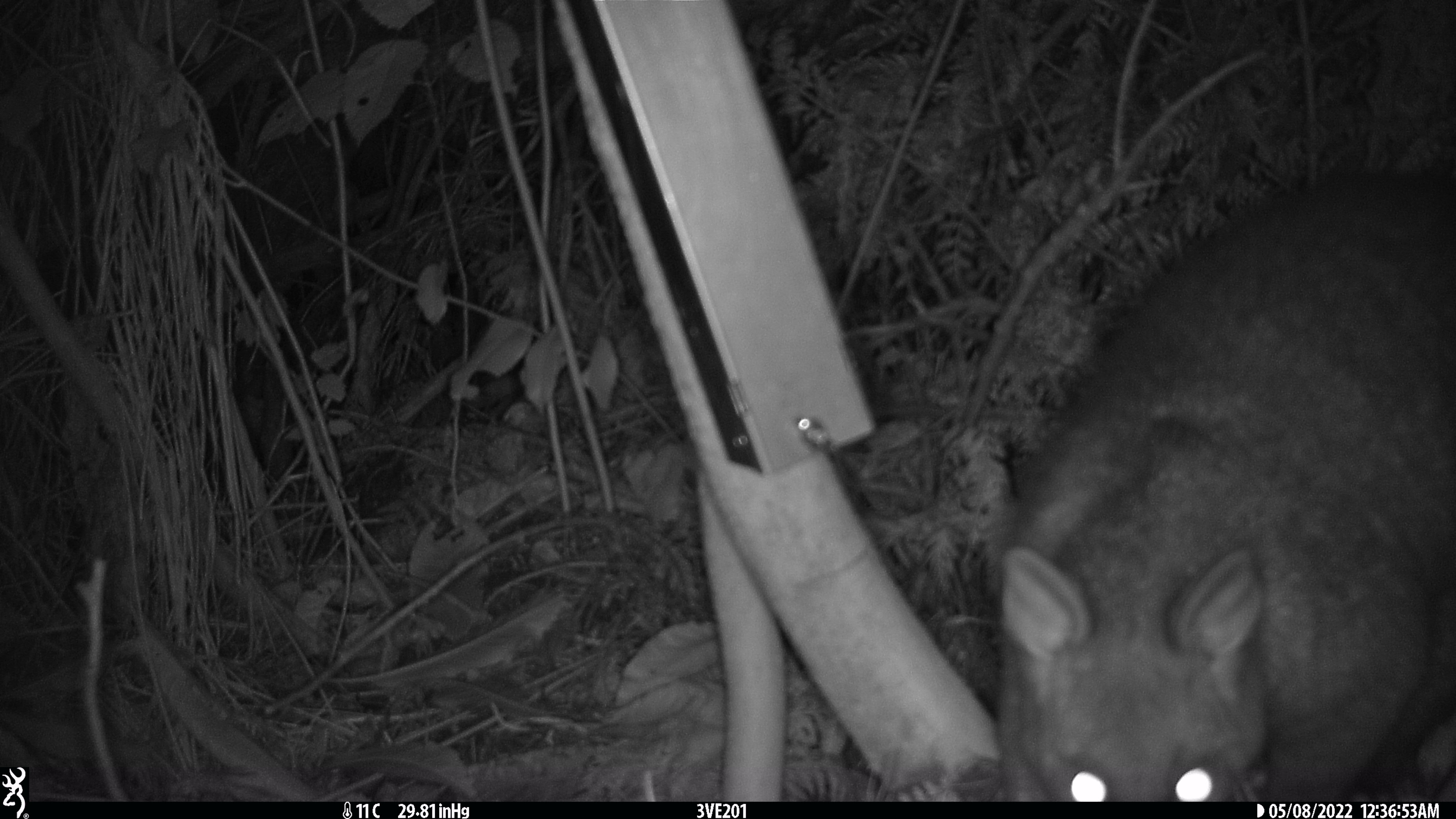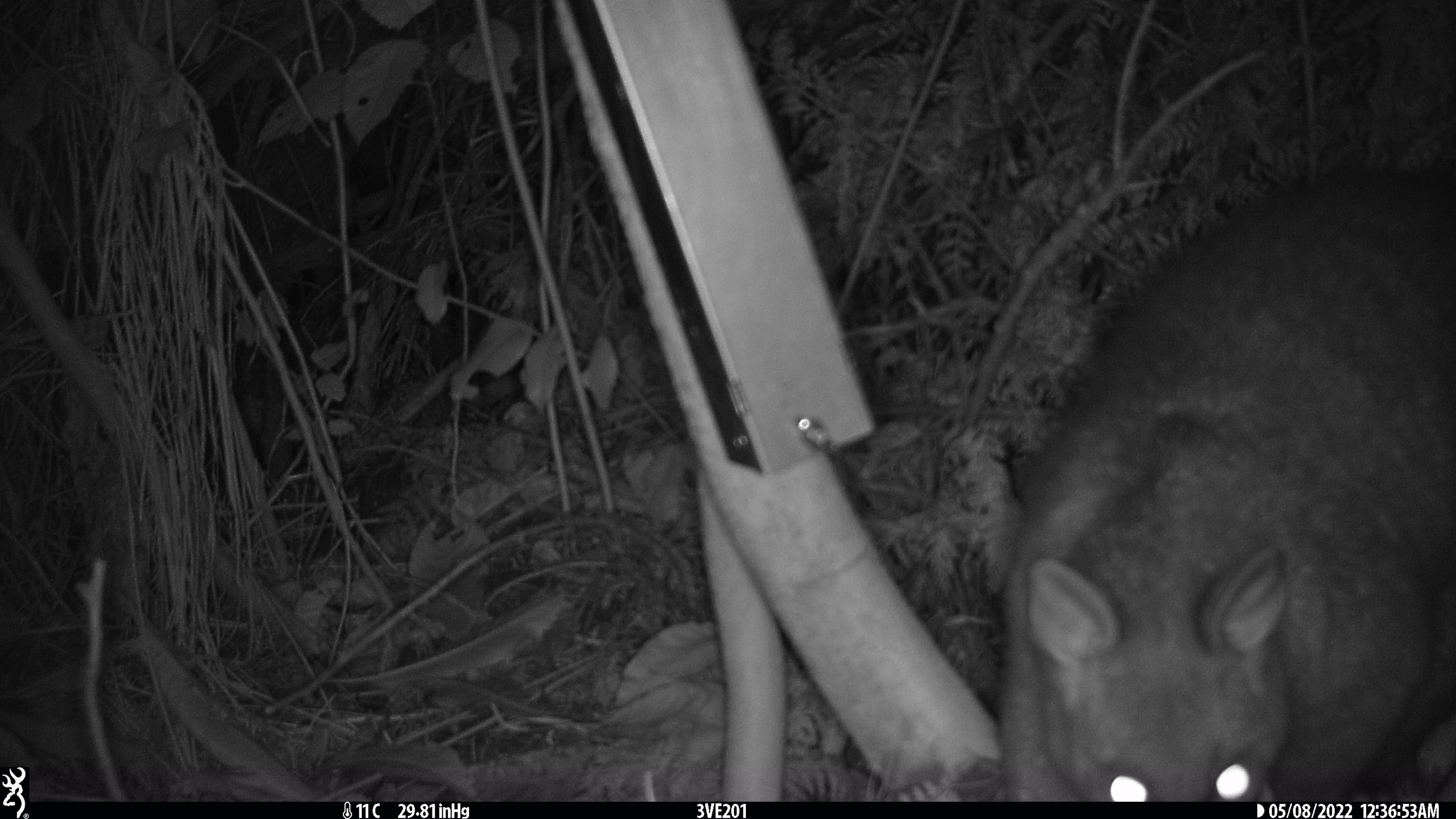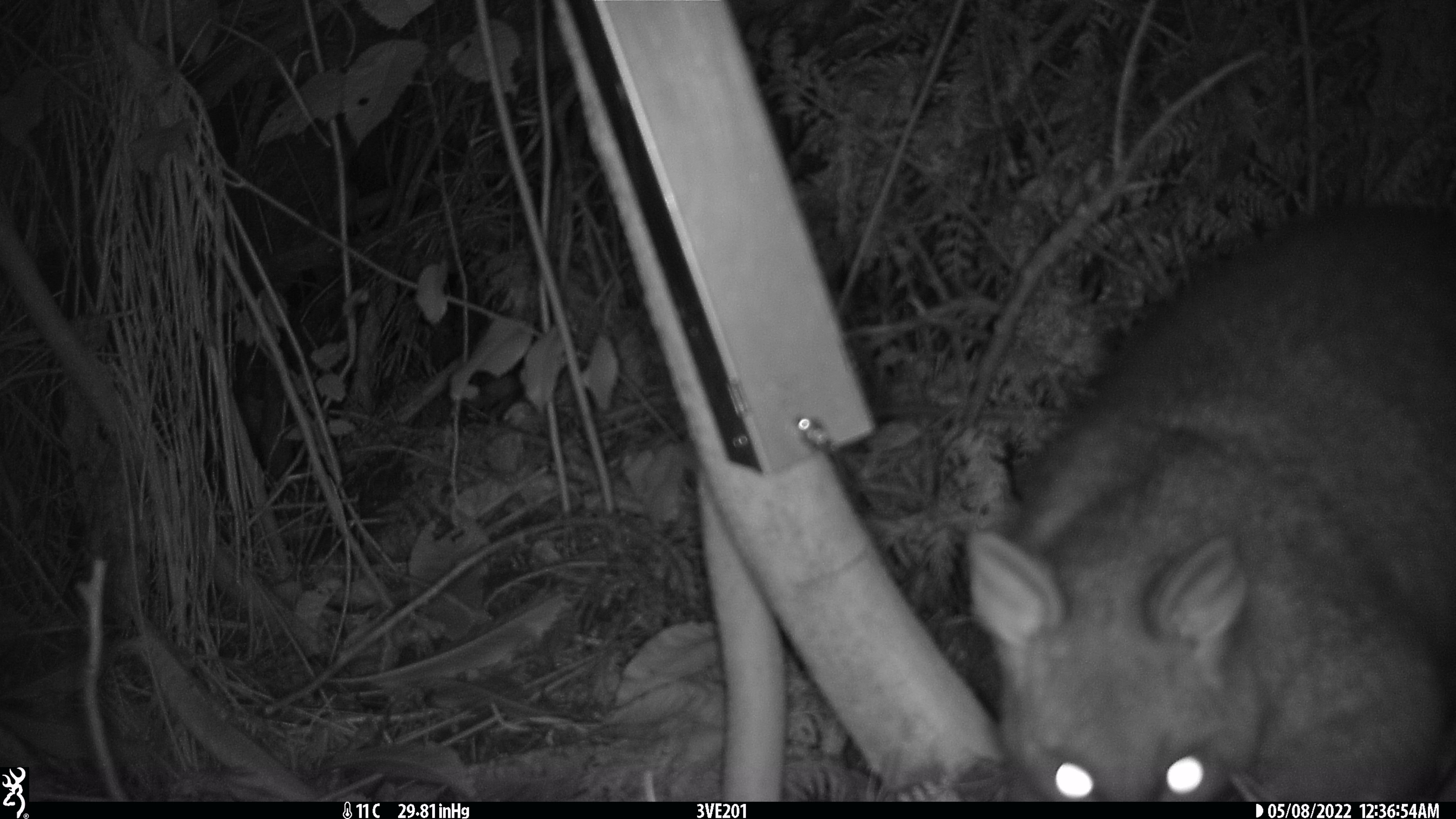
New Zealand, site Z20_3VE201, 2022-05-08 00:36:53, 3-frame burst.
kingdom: Animalia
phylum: Chordata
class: Mammalia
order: Diprotodontia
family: Phalangeridae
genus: Trichosurus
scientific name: Trichosurus vulpecula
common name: common brushtail possum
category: possum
Possum (common brushtail possum) (Trichosurus vulpecula).